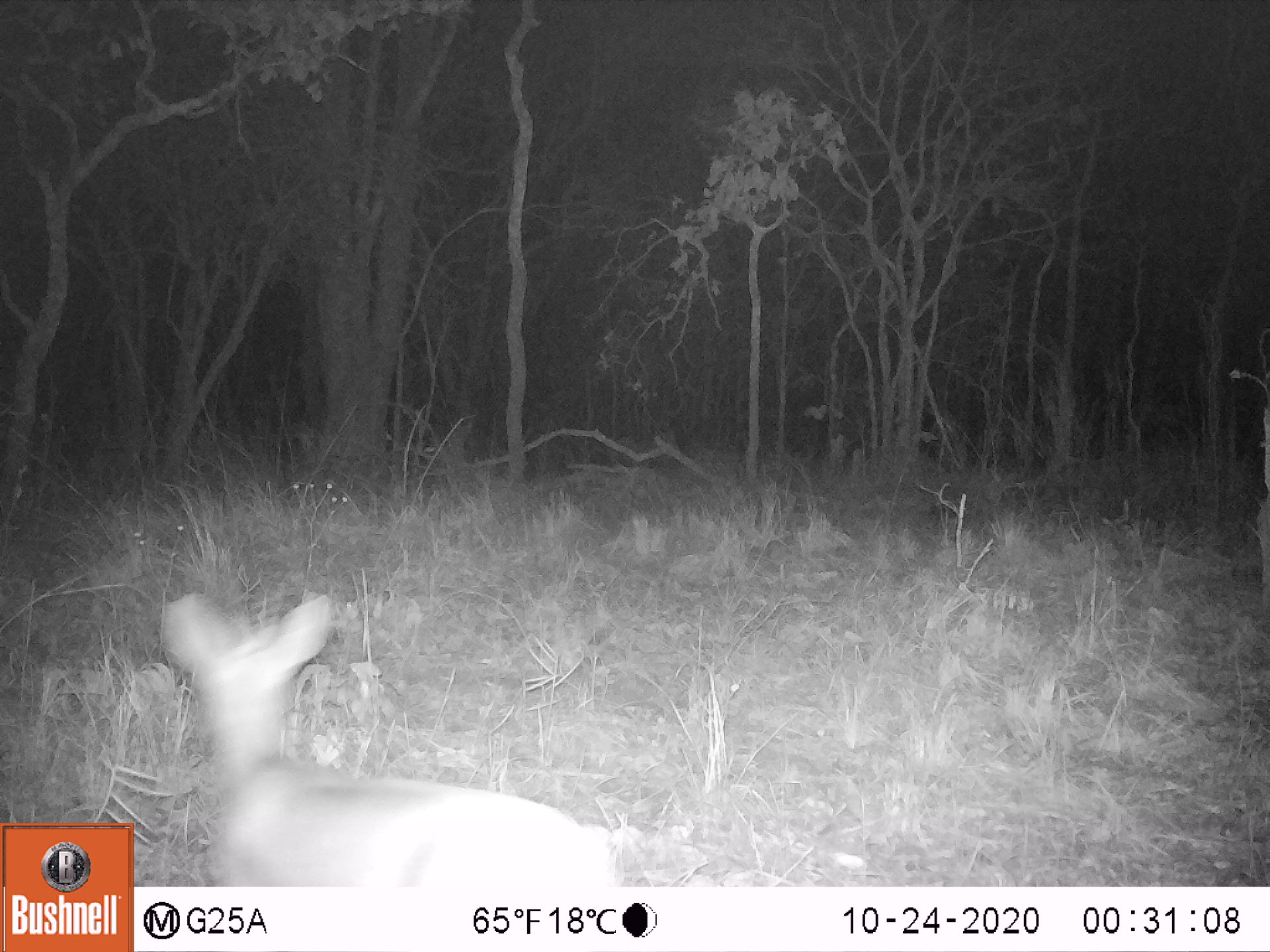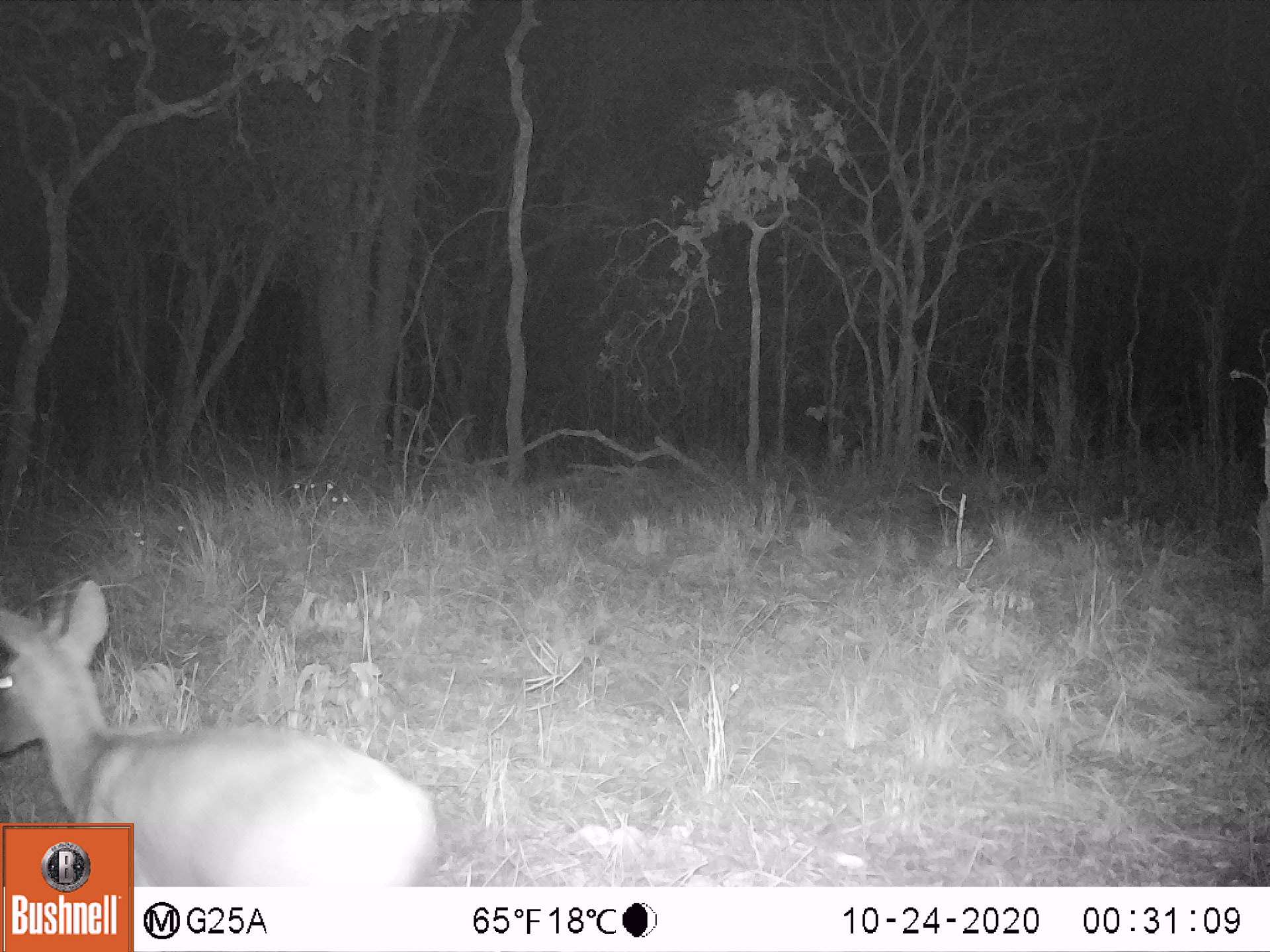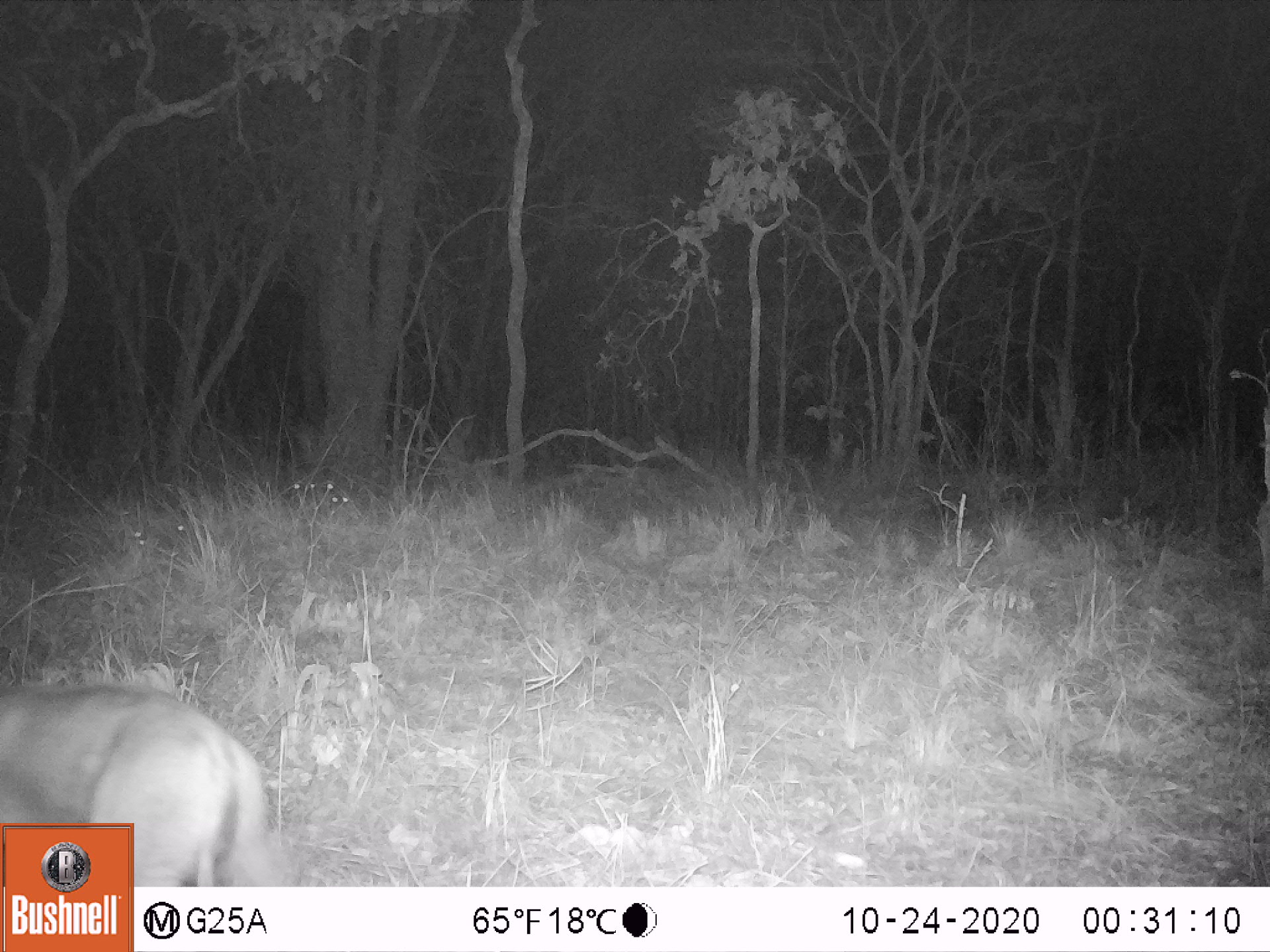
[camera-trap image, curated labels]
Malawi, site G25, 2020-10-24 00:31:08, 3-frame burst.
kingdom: Animalia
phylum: Chordata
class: Mammalia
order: Artiodactyla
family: Bovidae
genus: Sylvicapra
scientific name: Sylvicapra grimmia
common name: common duiker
Common duiker (Sylvicapra grimmia), count 1.